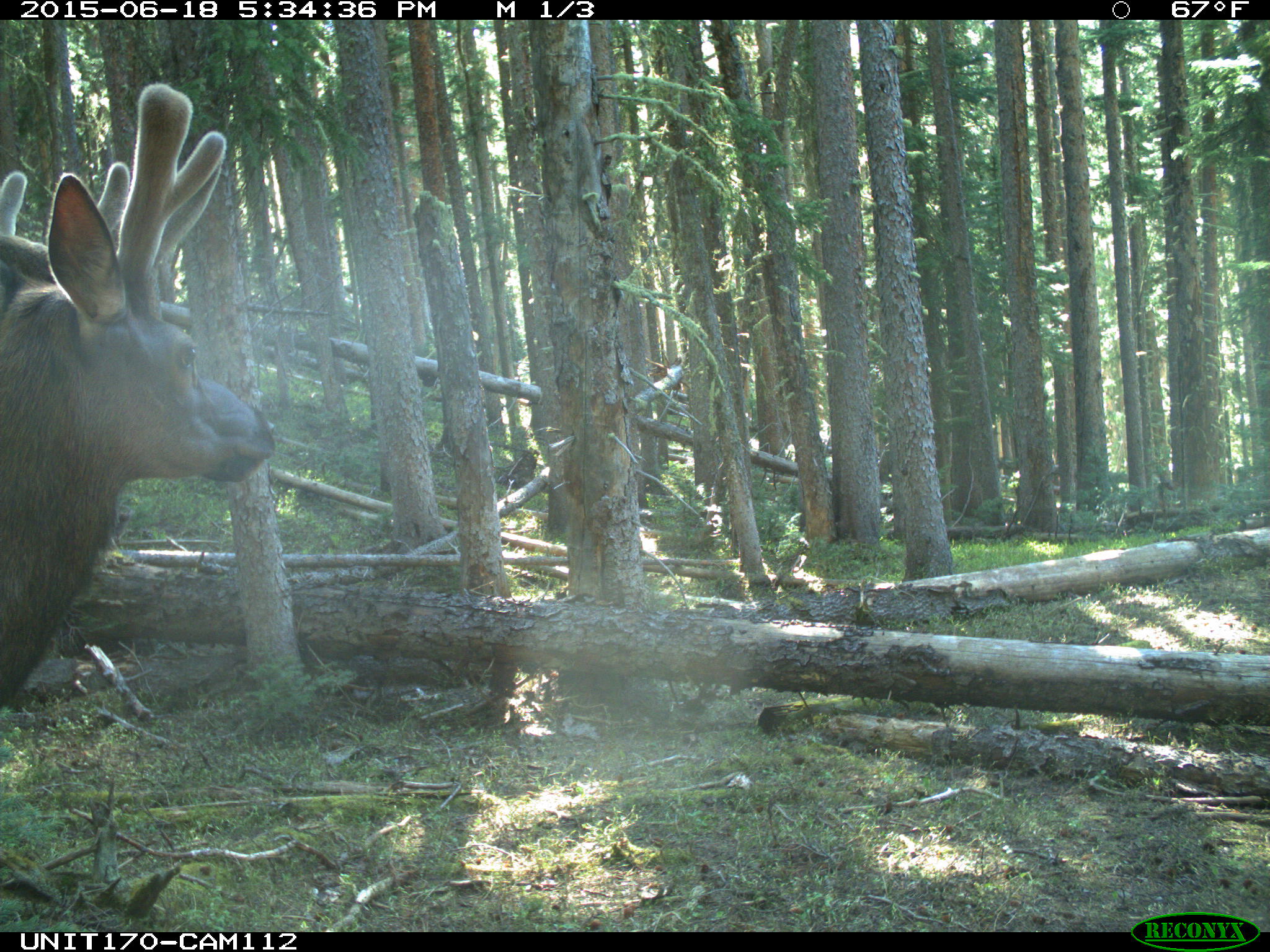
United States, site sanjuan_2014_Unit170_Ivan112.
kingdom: Animalia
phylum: Chordata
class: Mammalia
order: Artiodactyla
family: Cervidae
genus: Cervus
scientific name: Cervus elaphus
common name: red deer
Cervus elaphus (red deer).